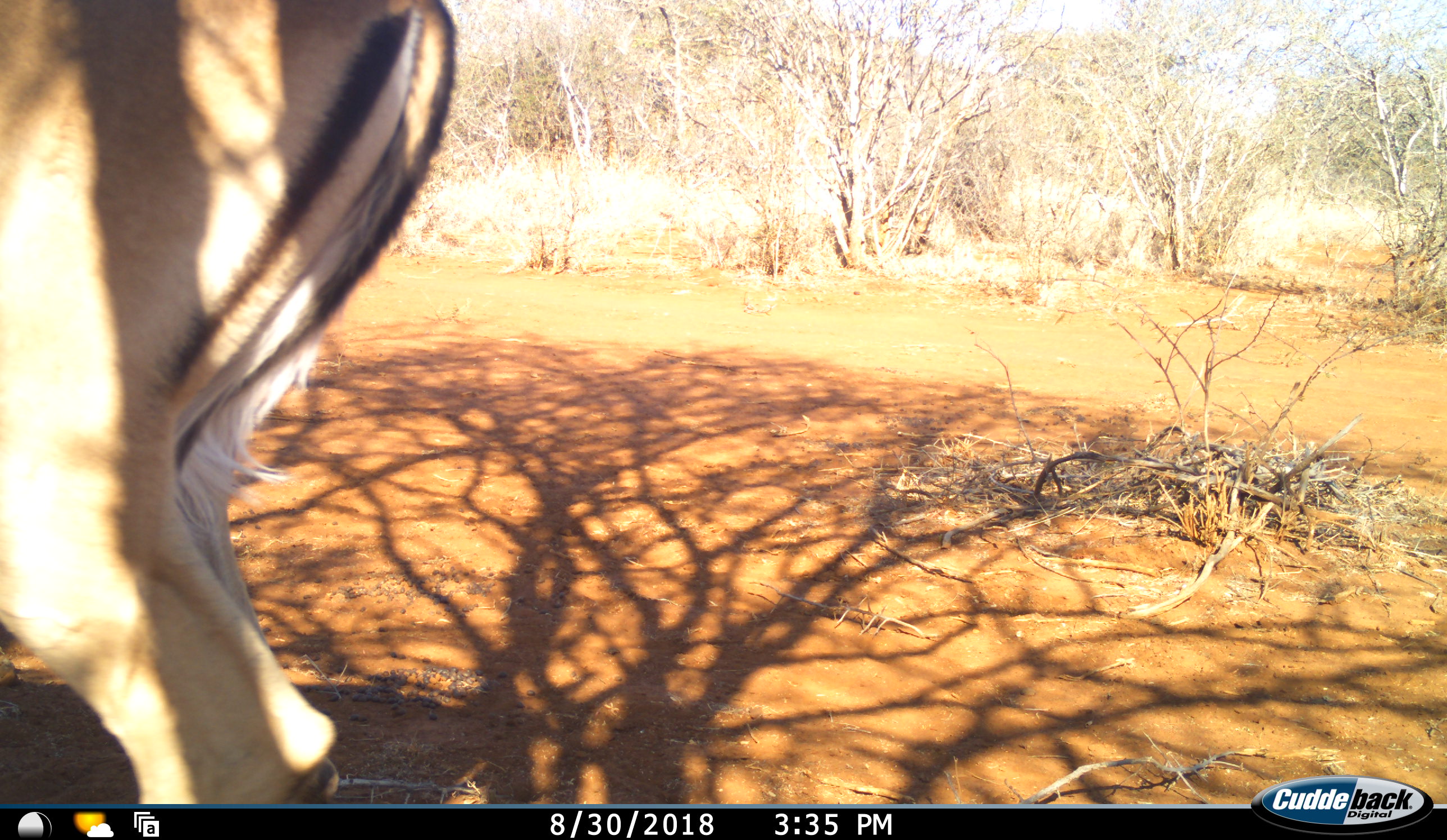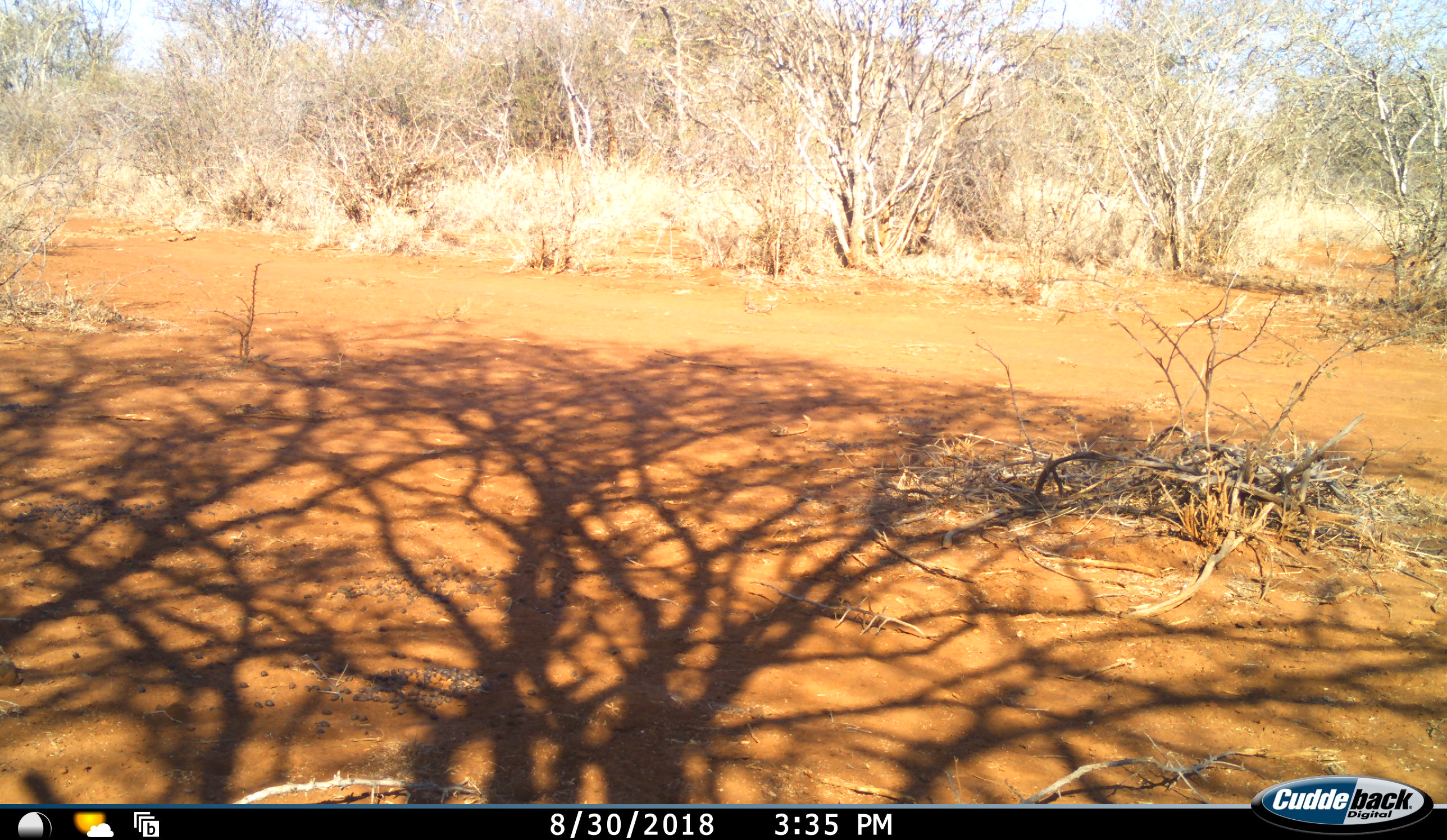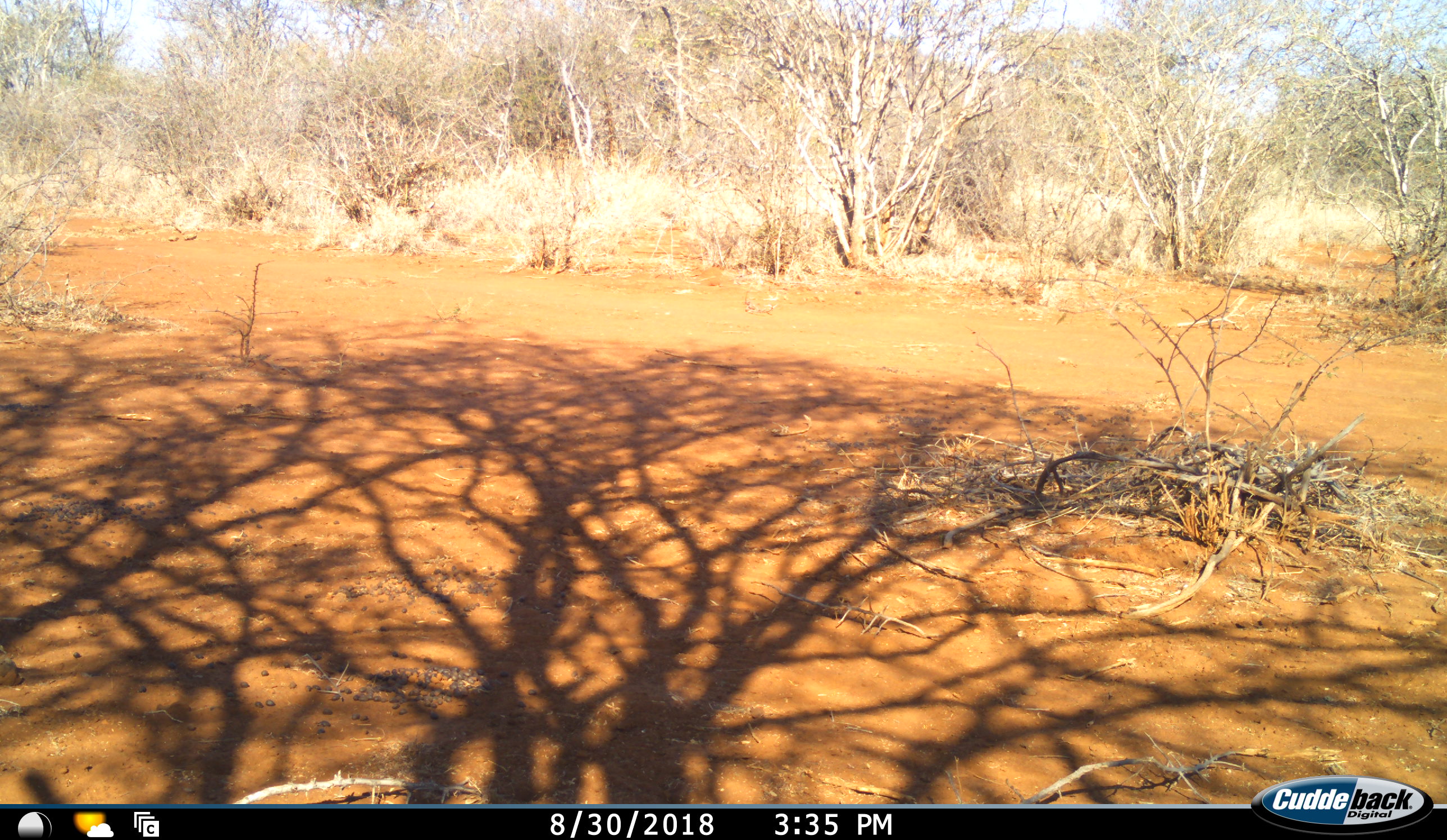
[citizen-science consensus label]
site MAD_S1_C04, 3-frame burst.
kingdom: Animalia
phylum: Chordata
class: Mammalia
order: Artiodactyla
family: Bovidae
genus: Aepyceros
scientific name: Aepyceros melampus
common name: impala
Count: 1.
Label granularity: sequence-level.